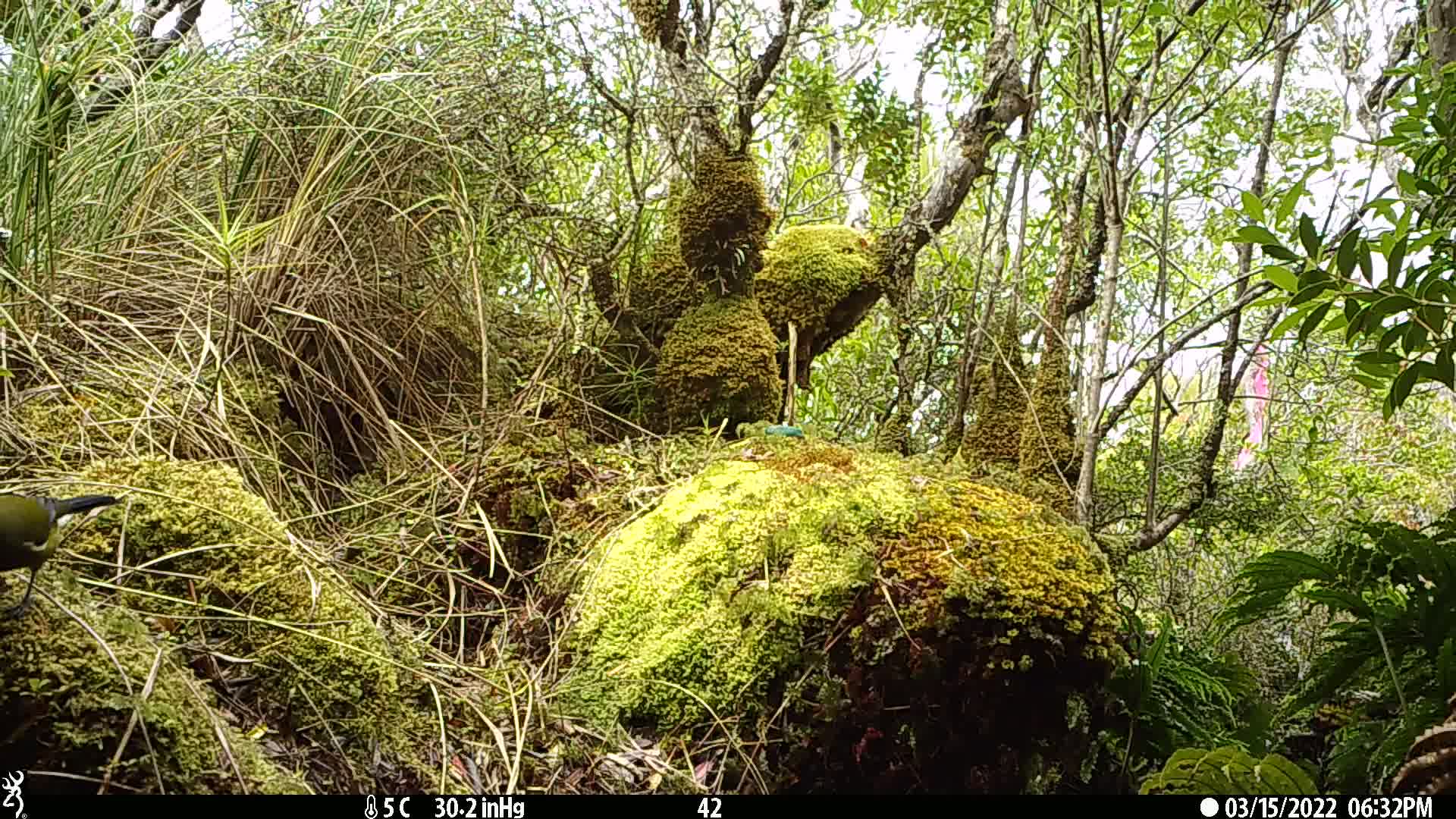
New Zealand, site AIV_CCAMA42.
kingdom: Animalia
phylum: Chordata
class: Aves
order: Passeriformes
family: Meliphagidae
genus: Anthornis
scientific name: Anthornis melanura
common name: new zealand bellbird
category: bellbird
Bellbird (new zealand bellbird) (Anthornis melanura).